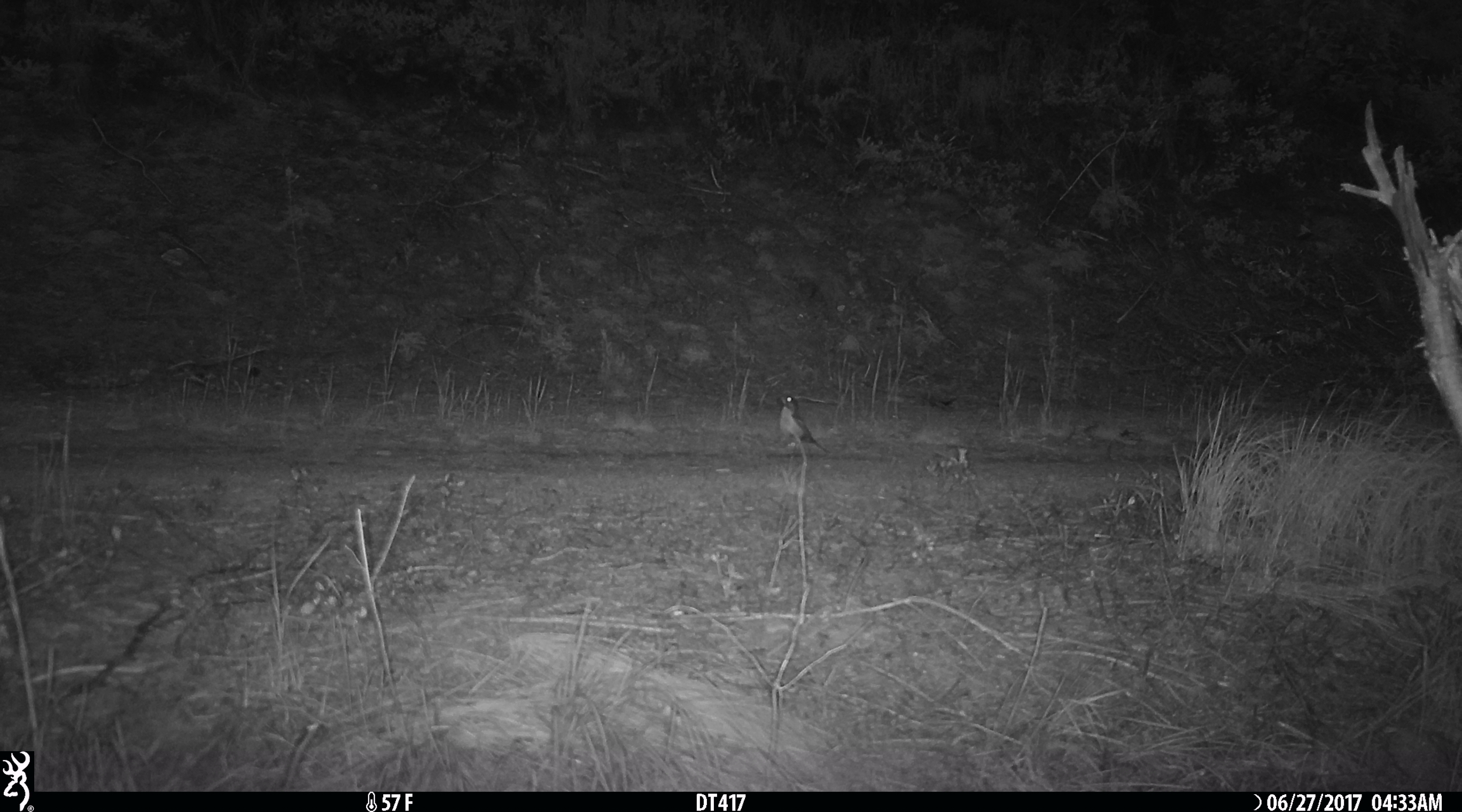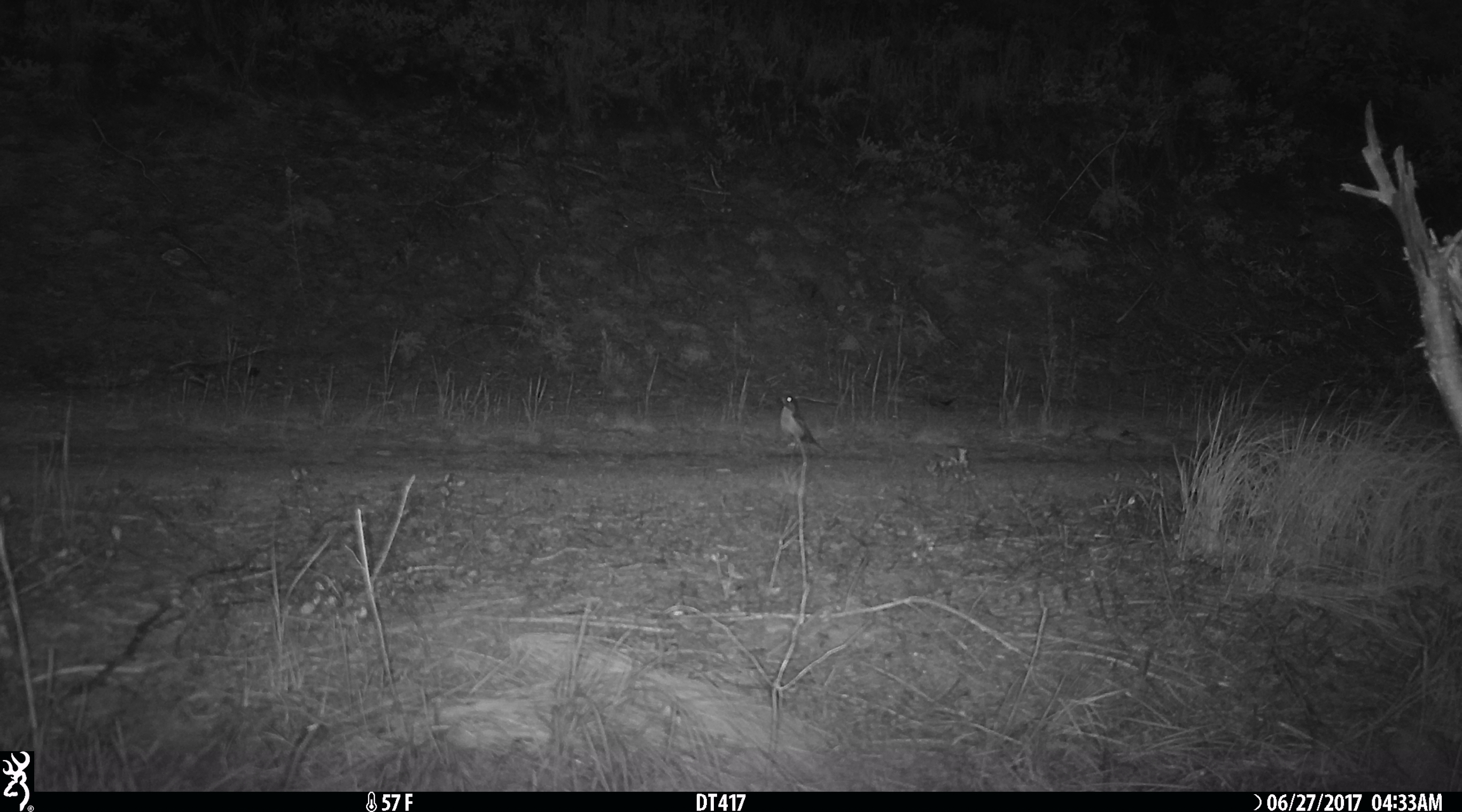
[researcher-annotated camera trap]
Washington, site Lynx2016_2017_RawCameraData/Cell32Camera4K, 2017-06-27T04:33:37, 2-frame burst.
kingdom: Animalia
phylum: Chordata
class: Aves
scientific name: Aves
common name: birds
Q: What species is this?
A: Aves (birds).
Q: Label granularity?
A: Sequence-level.